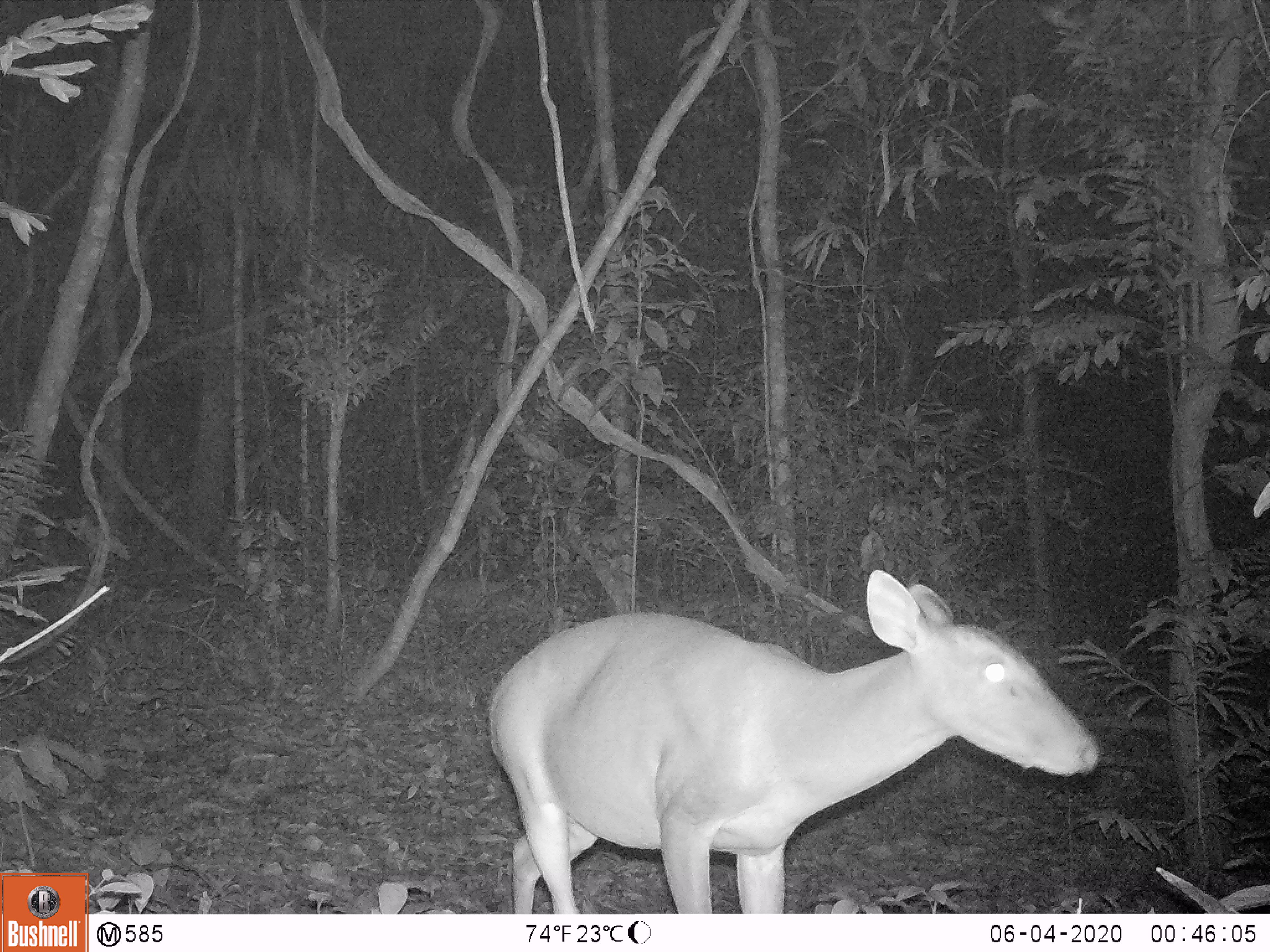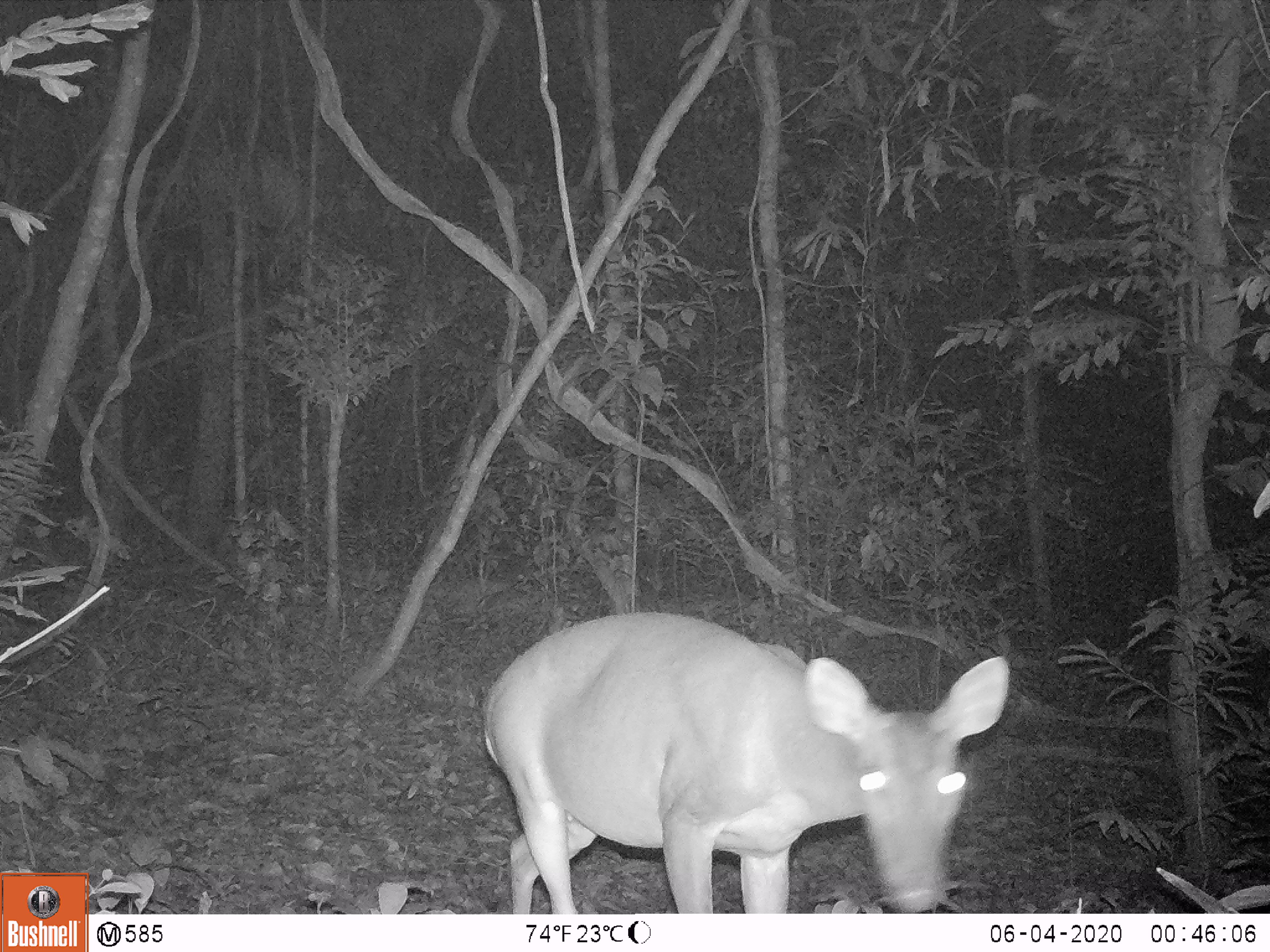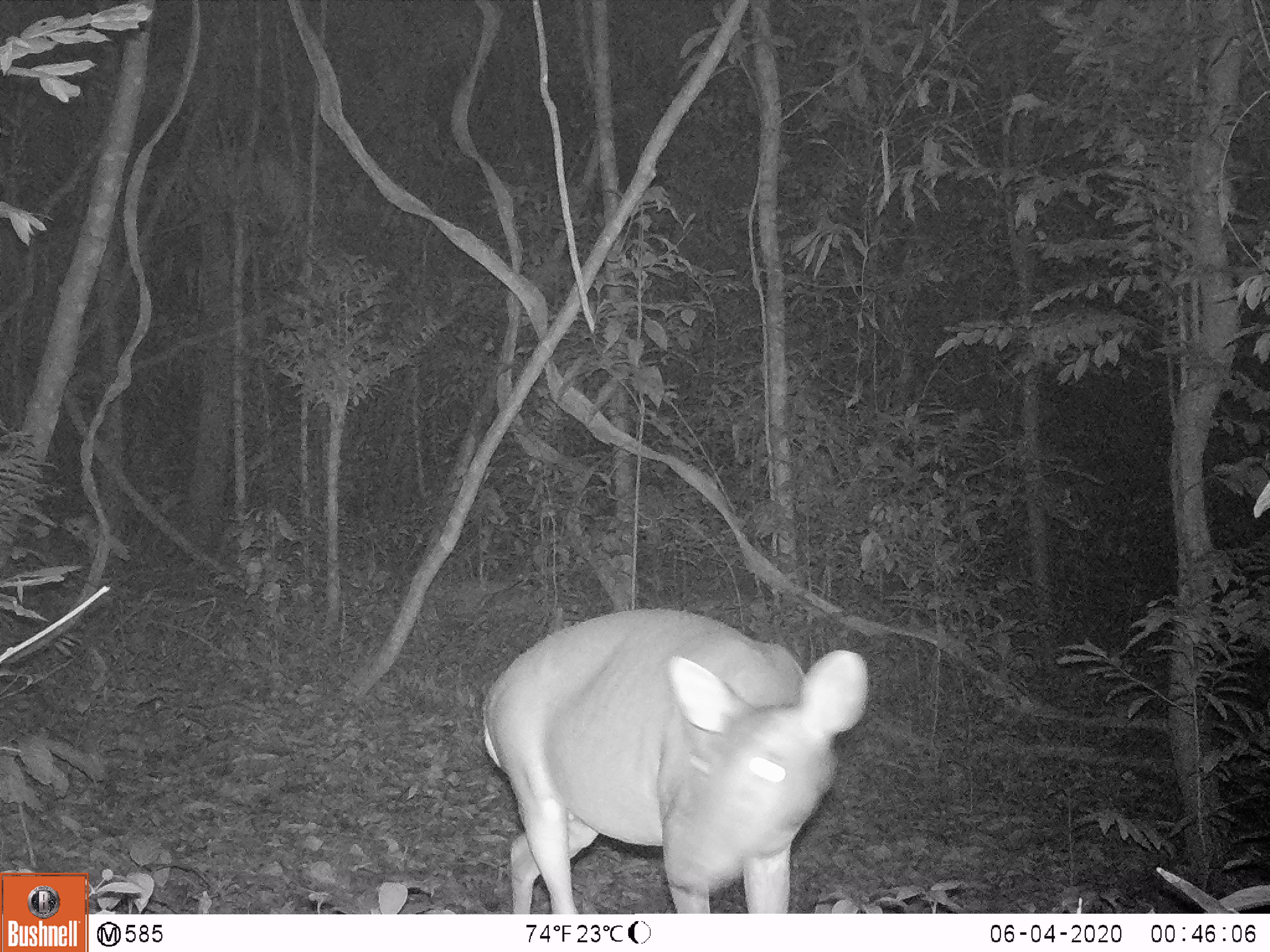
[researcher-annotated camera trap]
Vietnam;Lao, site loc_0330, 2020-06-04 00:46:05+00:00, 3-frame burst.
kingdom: Animalia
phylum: Chordata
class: Mammalia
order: Artiodactyla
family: Cervidae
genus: Muntiacus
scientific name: Muntiacus vuquangensis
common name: large-antlered muntjac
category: large antlered muntjac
Large antlered muntjac (large-antlered muntjac) (Muntiacus vuquangensis). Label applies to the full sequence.